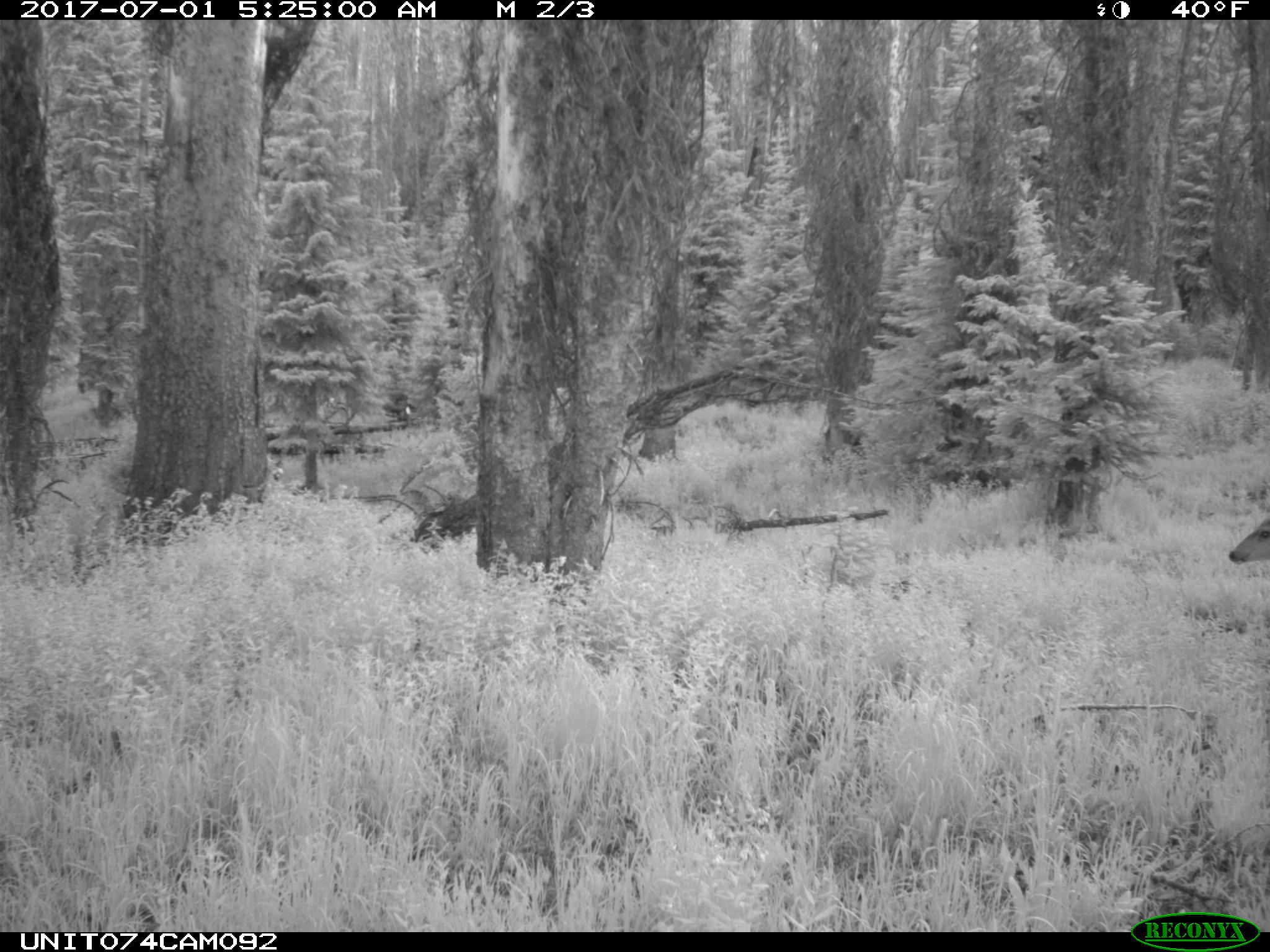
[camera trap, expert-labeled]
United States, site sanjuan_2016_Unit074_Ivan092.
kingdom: Animalia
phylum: Chordata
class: Mammalia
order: Artiodactyla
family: Cervidae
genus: Odocoileus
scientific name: Odocoileus hemionus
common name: mule deer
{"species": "Odocoileus hemionus (mule deer)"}